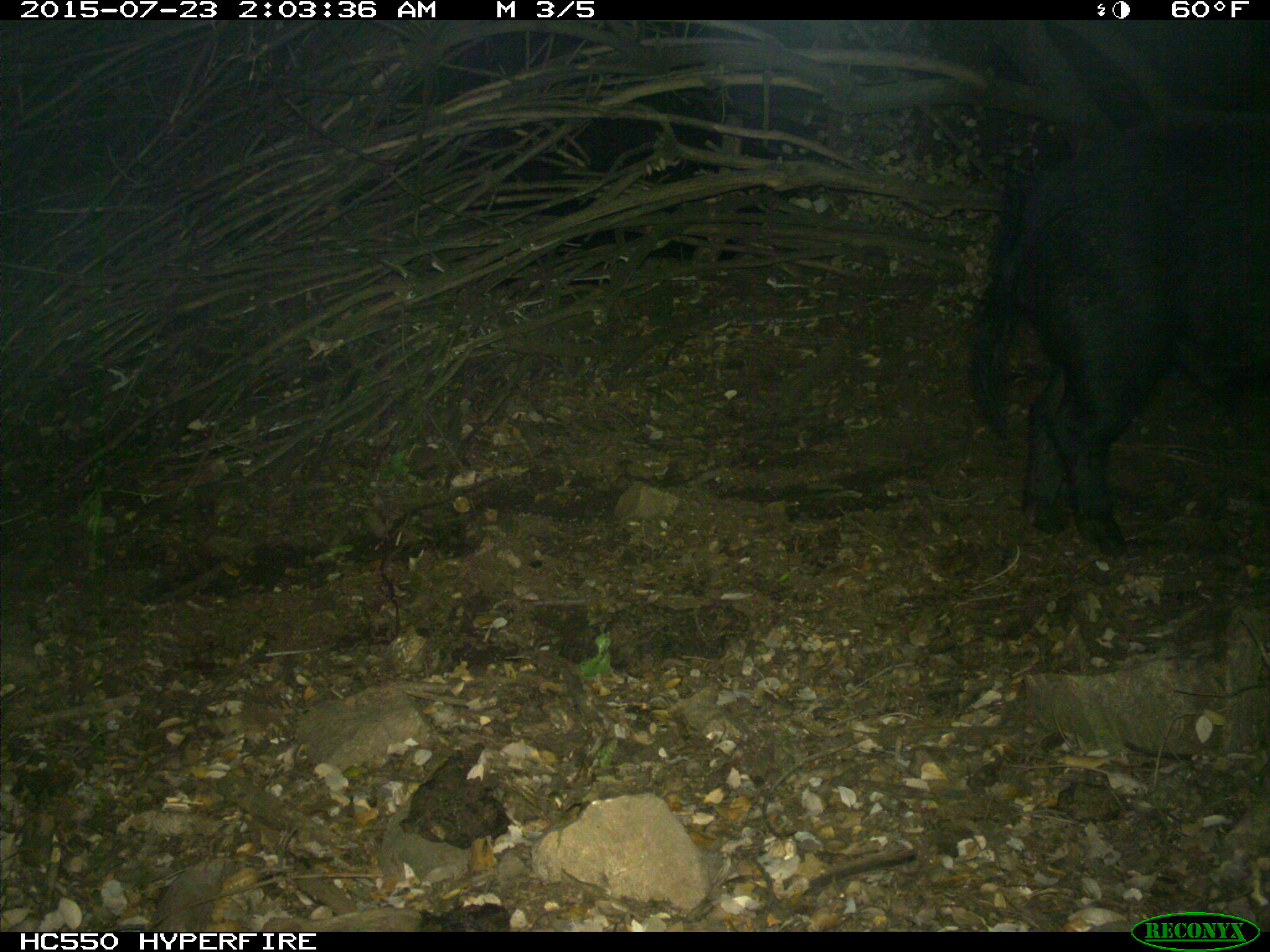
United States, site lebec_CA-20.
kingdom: Animalia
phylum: Chordata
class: Mammalia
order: Artiodactyla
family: Suidae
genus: Sus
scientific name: Sus scrofa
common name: wild boar